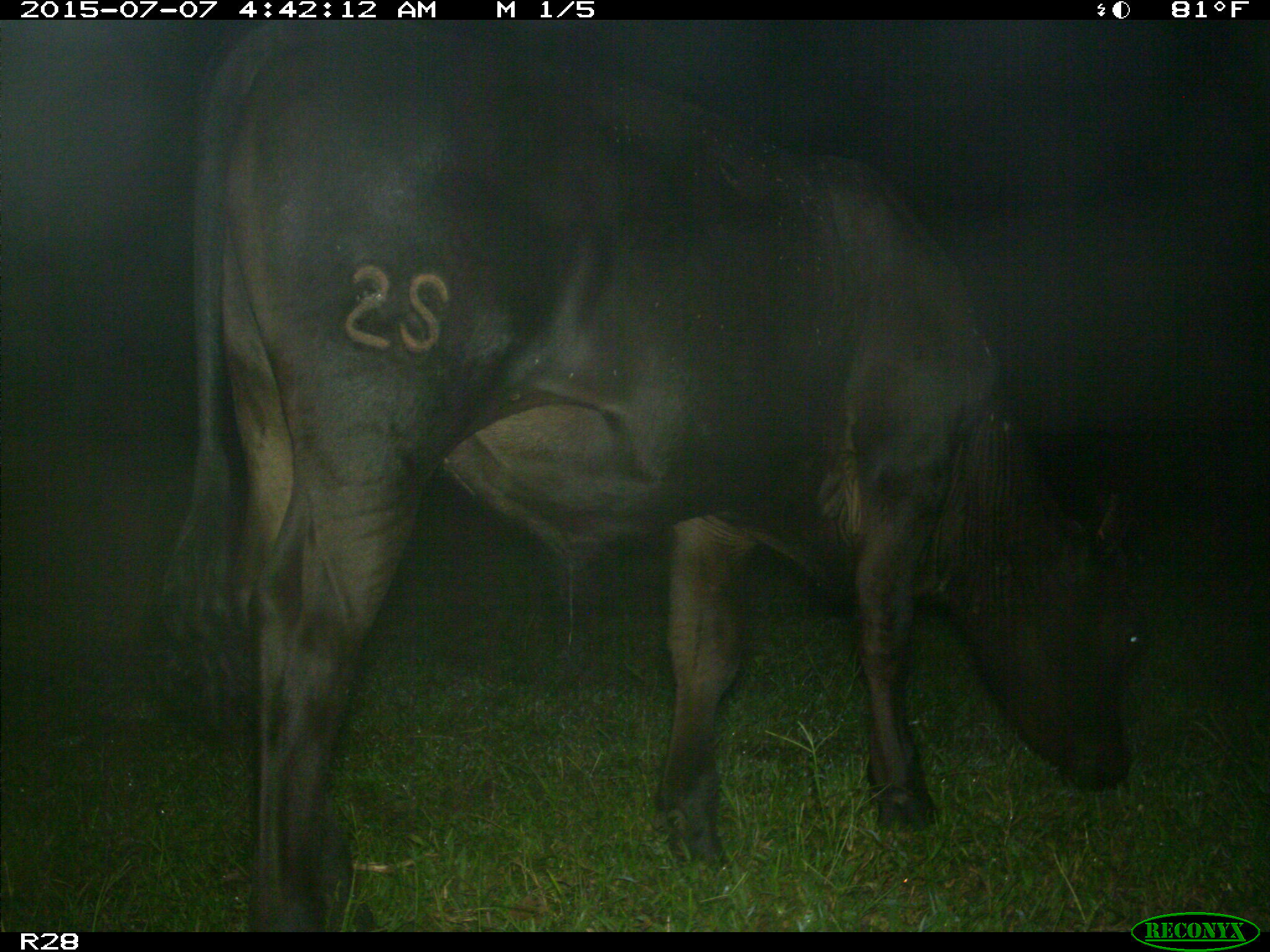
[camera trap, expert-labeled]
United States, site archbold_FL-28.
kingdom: Animalia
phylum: Chordata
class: Mammalia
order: Artiodactyla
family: Bovidae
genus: Bos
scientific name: Bos taurus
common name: domestic cow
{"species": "Bos taurus (domestic cow)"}